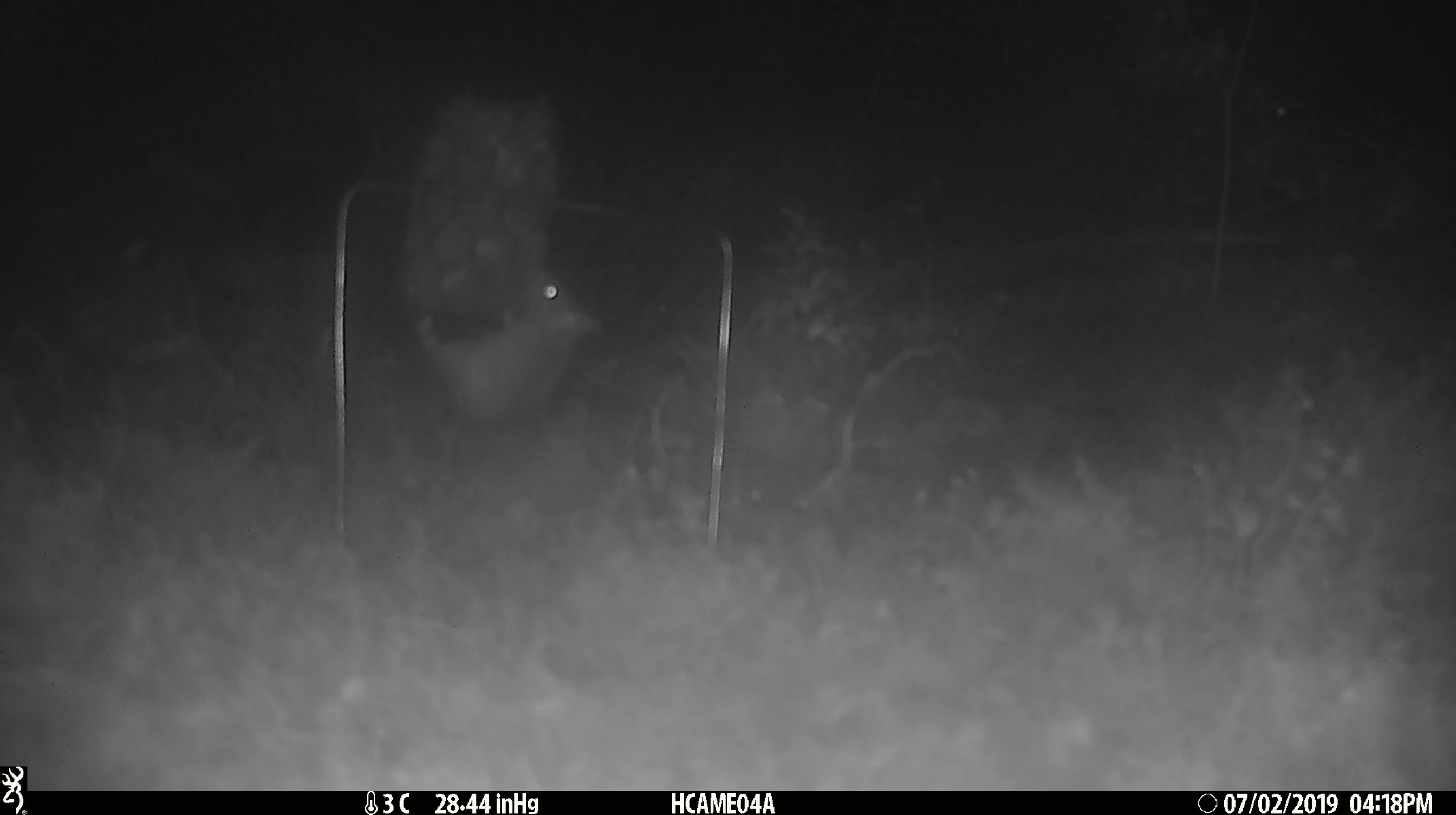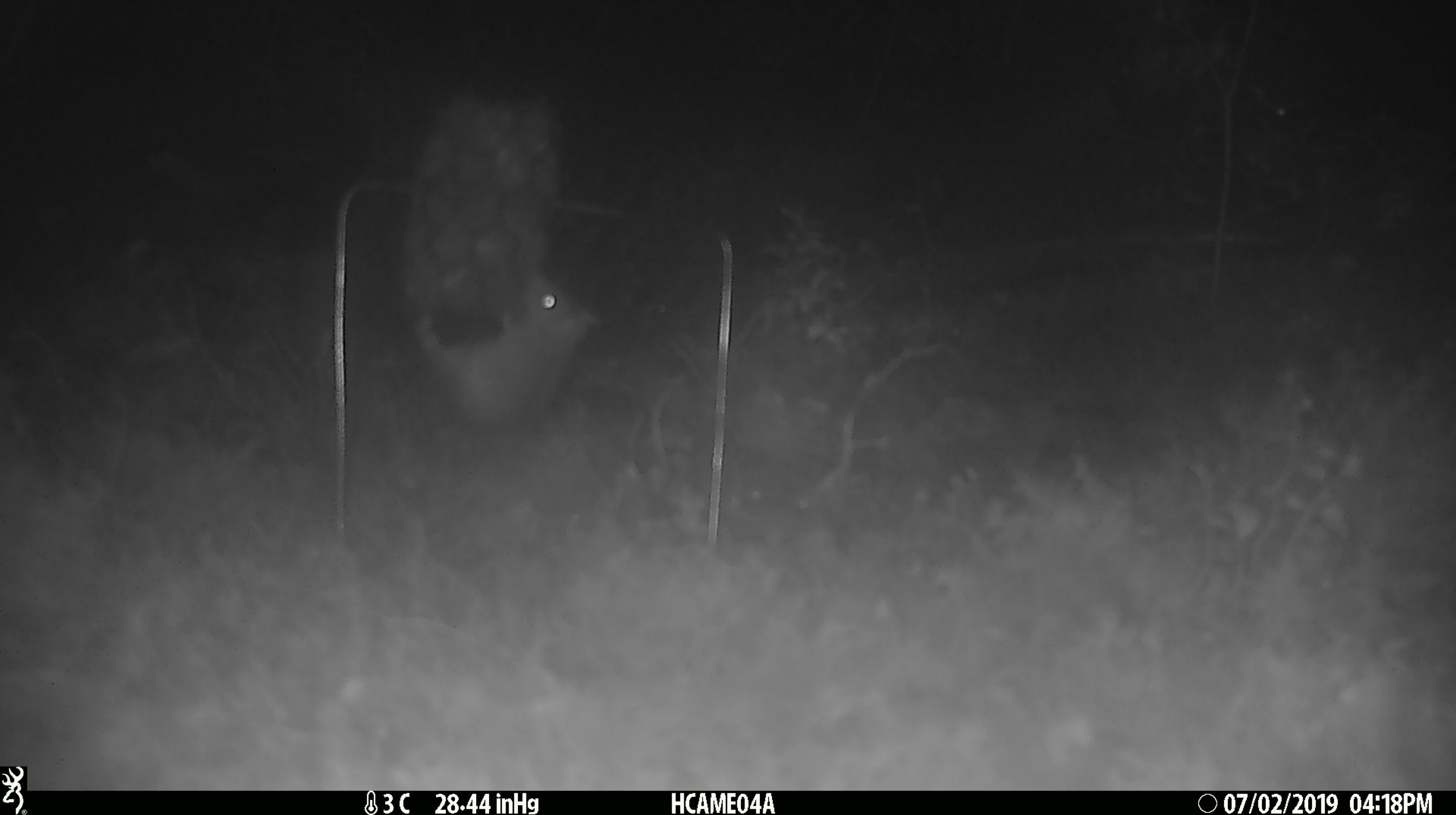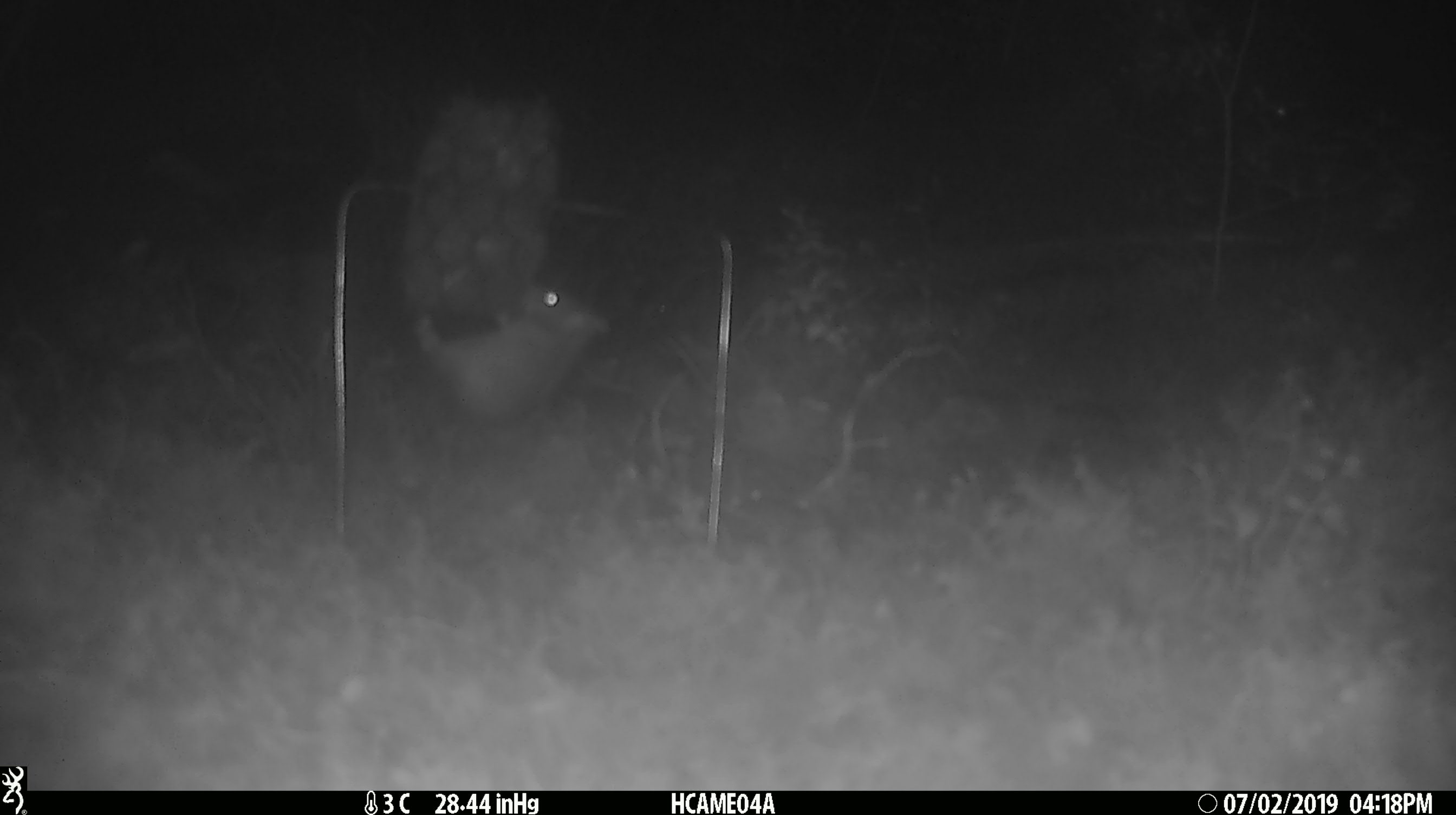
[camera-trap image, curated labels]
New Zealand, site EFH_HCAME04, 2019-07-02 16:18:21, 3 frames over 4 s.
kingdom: Animalia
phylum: Chordata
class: Mammalia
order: Rodentia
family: Muridae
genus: Mus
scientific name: Mus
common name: mouse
Mouse (Mus).